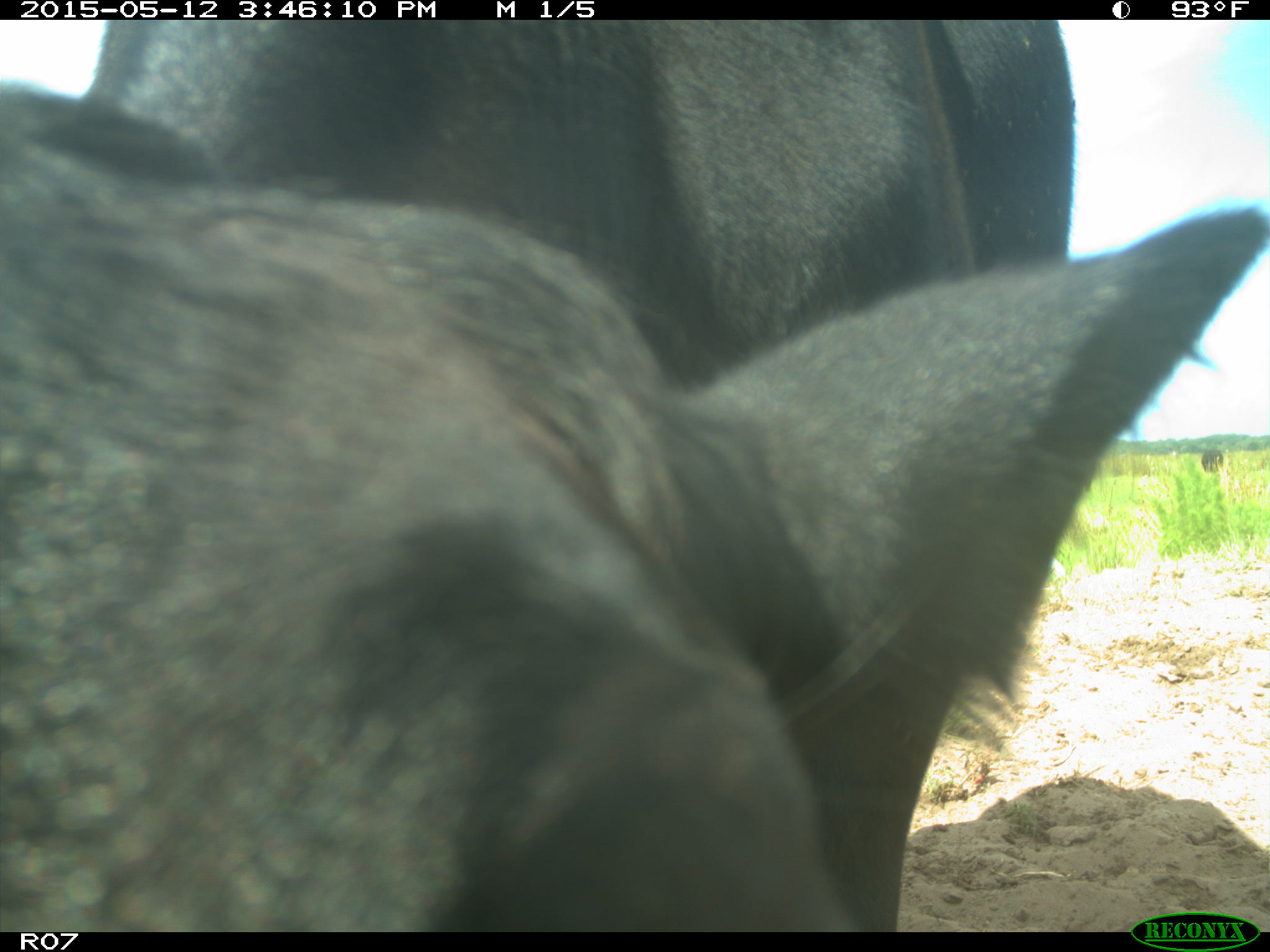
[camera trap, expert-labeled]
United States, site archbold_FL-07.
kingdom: Animalia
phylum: Chordata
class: Mammalia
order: Artiodactyla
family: Bovidae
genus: Bos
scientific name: Bos taurus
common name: domestic cow